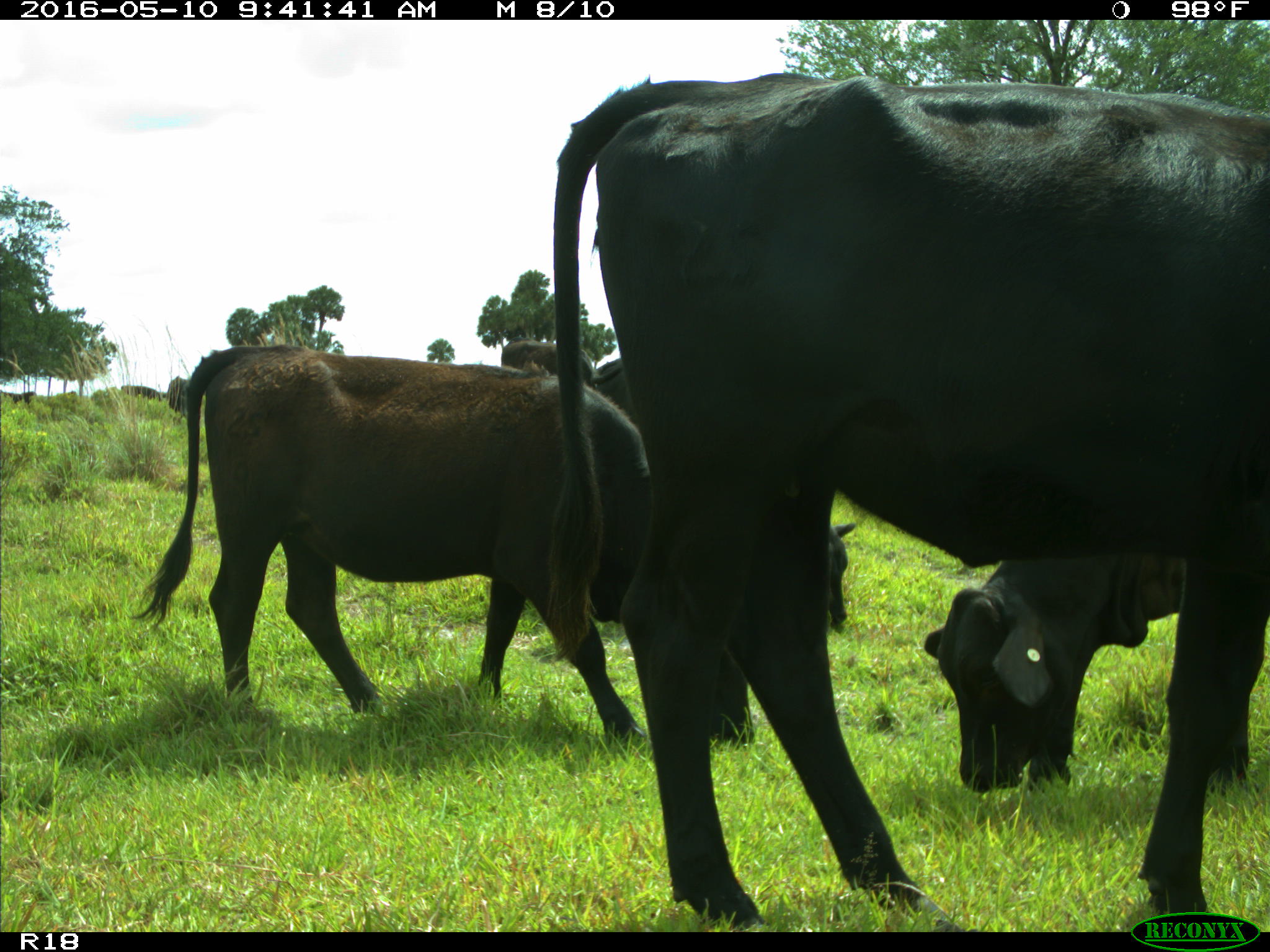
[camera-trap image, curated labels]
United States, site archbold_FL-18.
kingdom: Animalia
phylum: Chordata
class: Mammalia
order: Artiodactyla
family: Bovidae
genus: Bos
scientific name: Bos taurus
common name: domestic cow